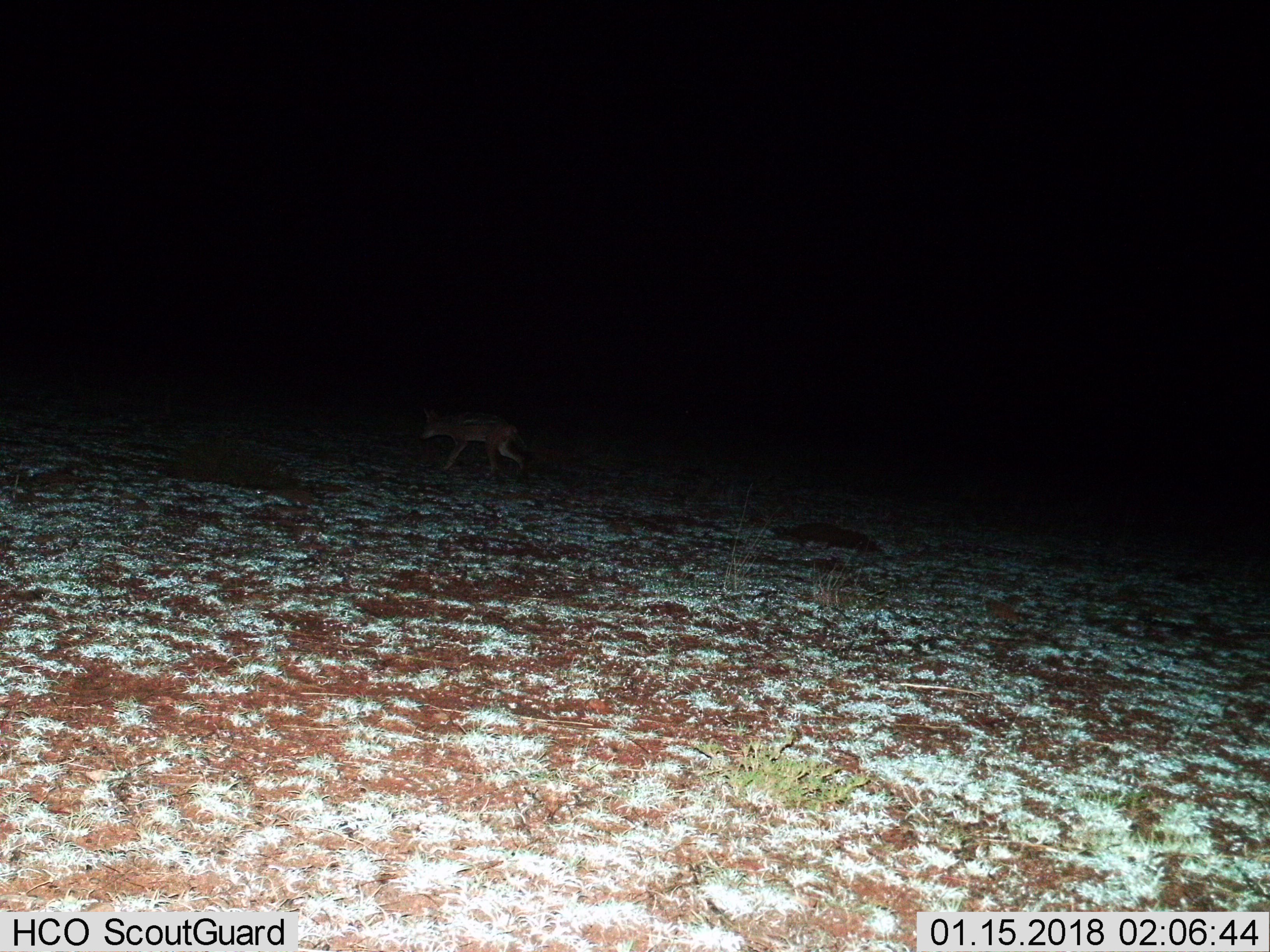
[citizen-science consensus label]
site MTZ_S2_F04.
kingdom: Animalia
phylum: Chordata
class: Mammalia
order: Carnivora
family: Canidae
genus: Lupulella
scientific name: Lupulella mesomelas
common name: black-backed jackal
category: jackalblackbacked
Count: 1.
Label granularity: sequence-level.